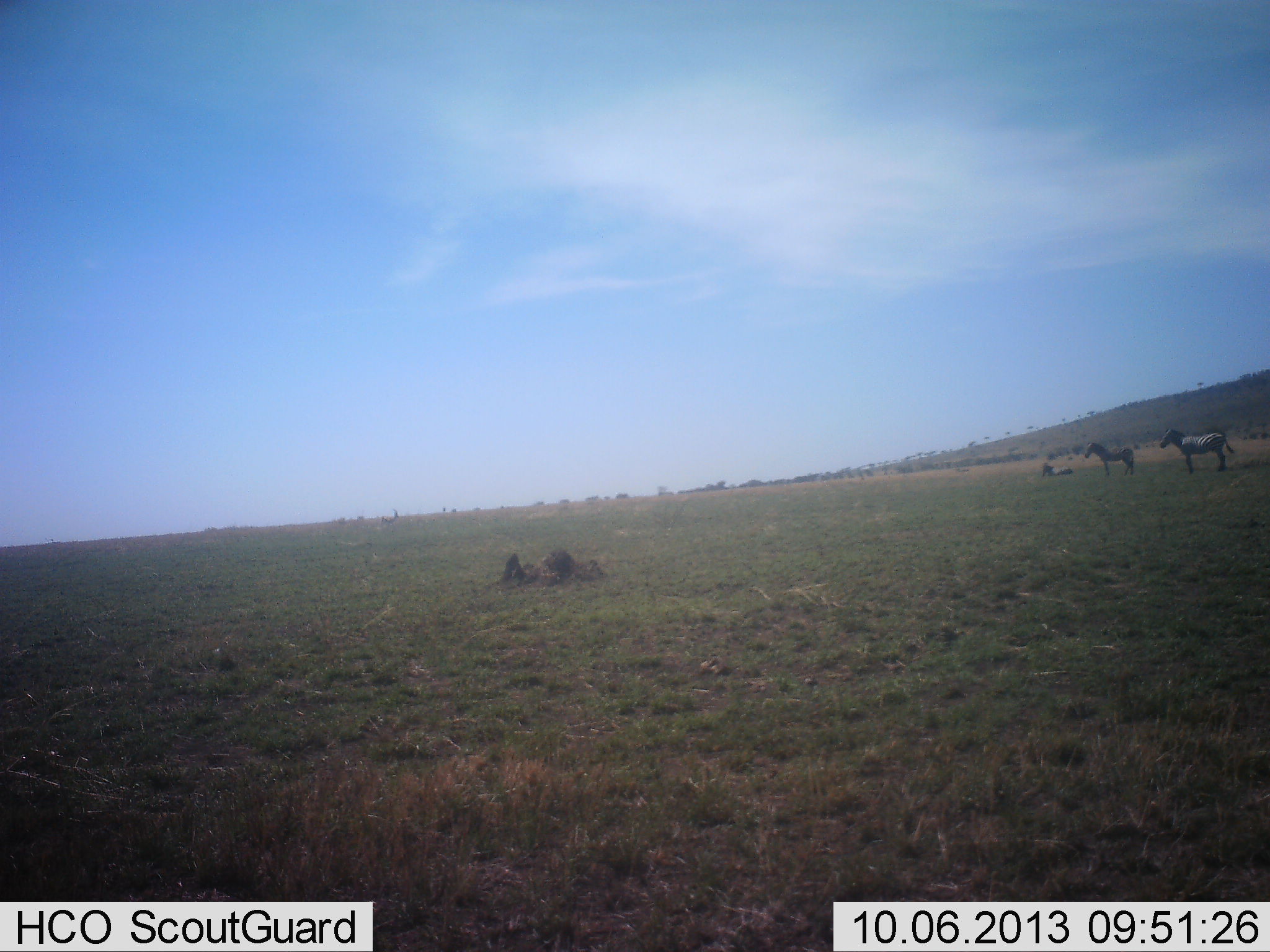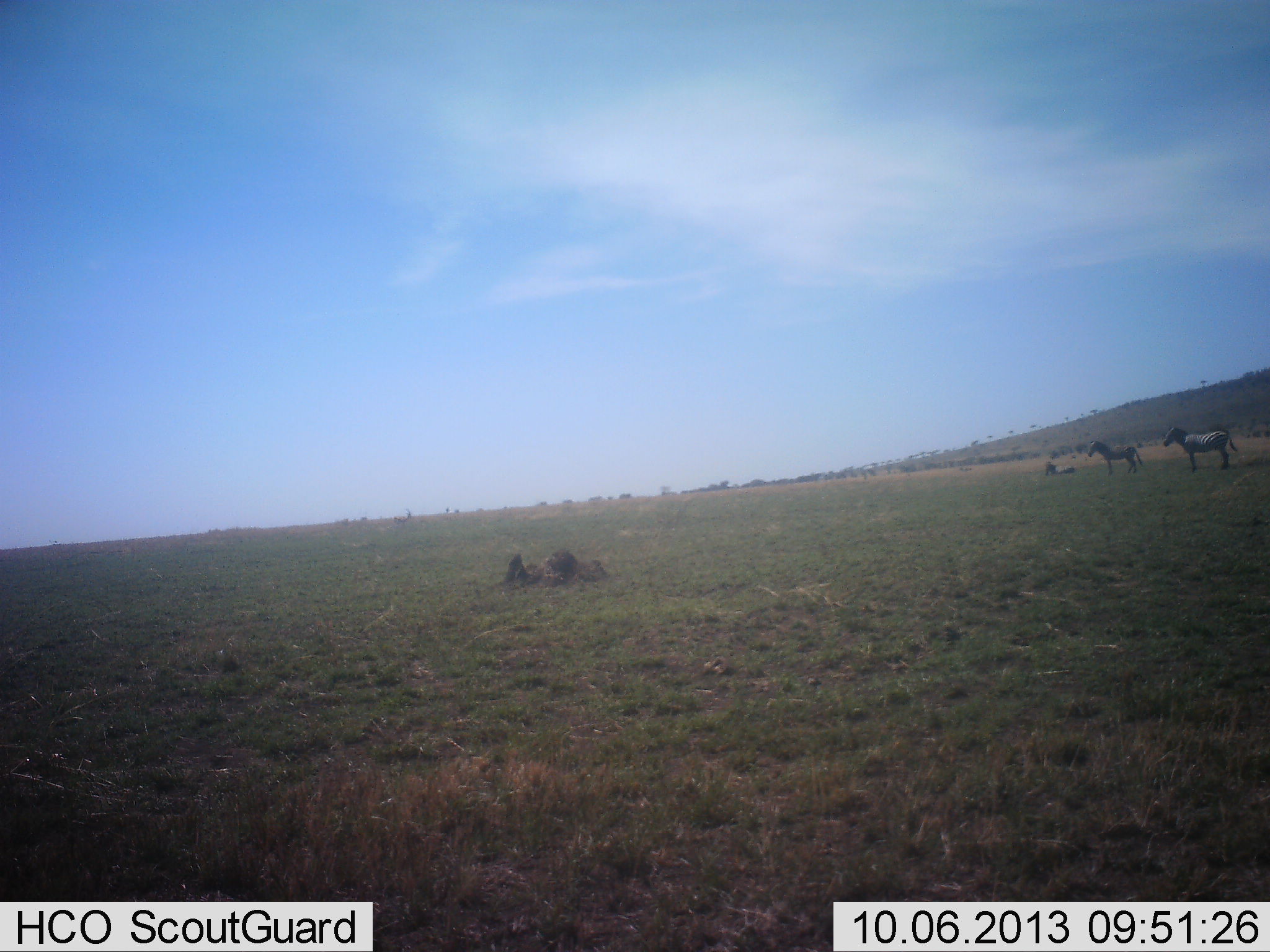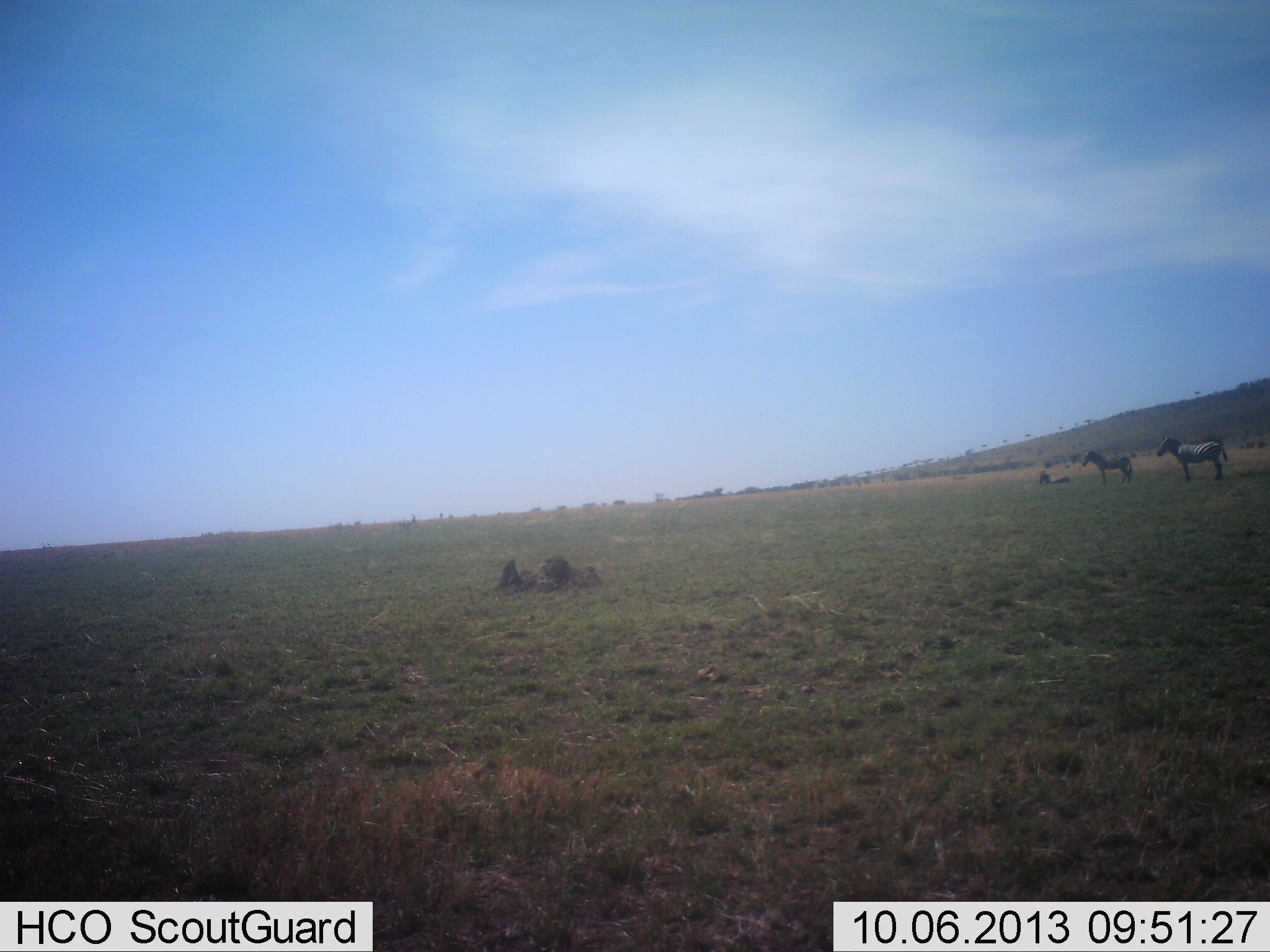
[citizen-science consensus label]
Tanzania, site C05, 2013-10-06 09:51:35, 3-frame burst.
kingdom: Animalia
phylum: Chordata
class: Mammalia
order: Perissodactyla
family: Equidae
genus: Equus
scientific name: Equus quagga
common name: plains zebra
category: zebra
Zebra (plains zebra) (Equus quagga), count 2. Behavior (volunteer vote fractions): standing 93%, resting 31%, moving 7%, interacting 7%. Young present (vote fraction): 0%. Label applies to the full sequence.